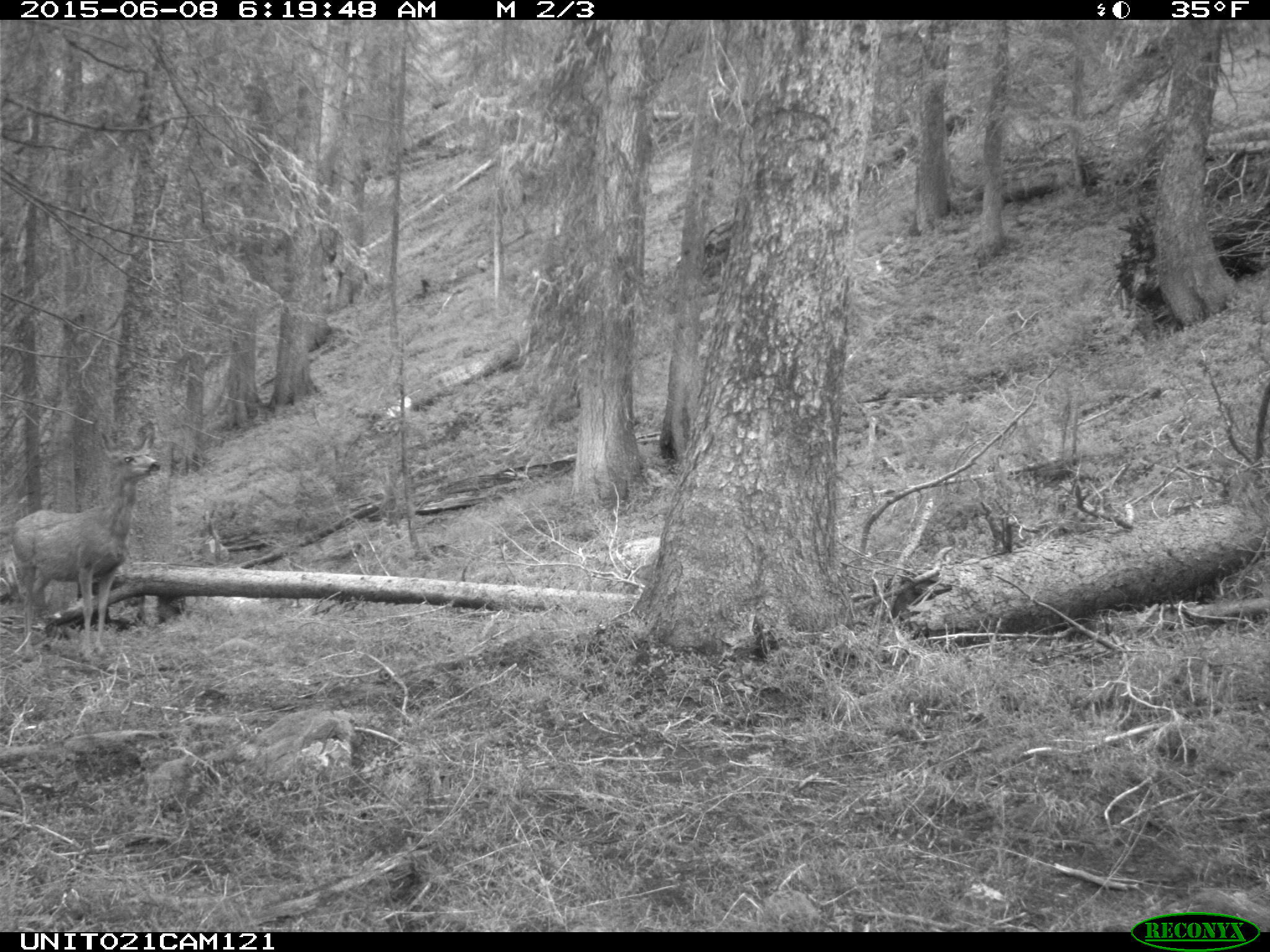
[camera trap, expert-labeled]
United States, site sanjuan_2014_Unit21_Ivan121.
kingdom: Animalia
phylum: Chordata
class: Mammalia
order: Artiodactyla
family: Cervidae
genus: Odocoileus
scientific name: Odocoileus hemionus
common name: mule deer